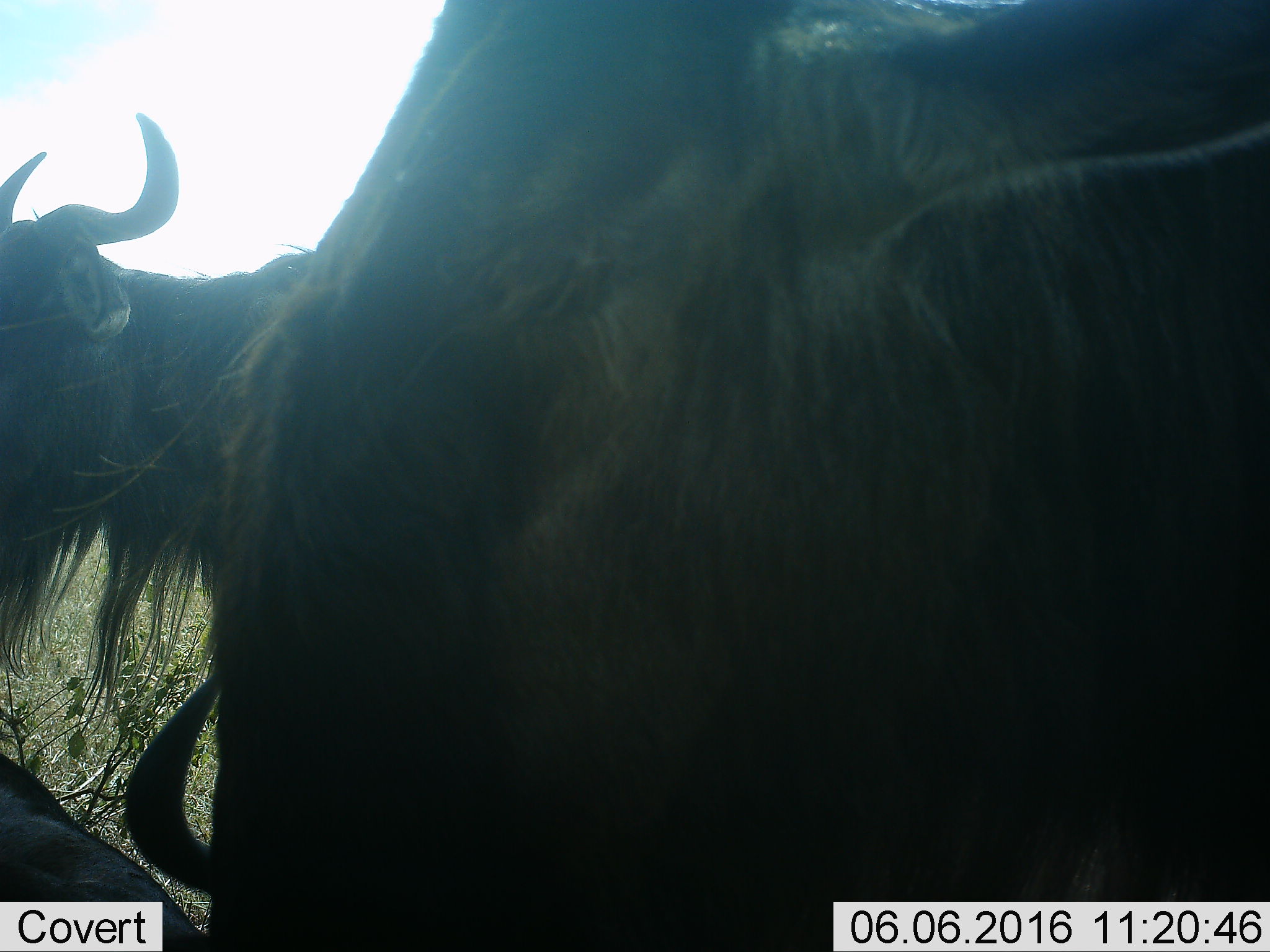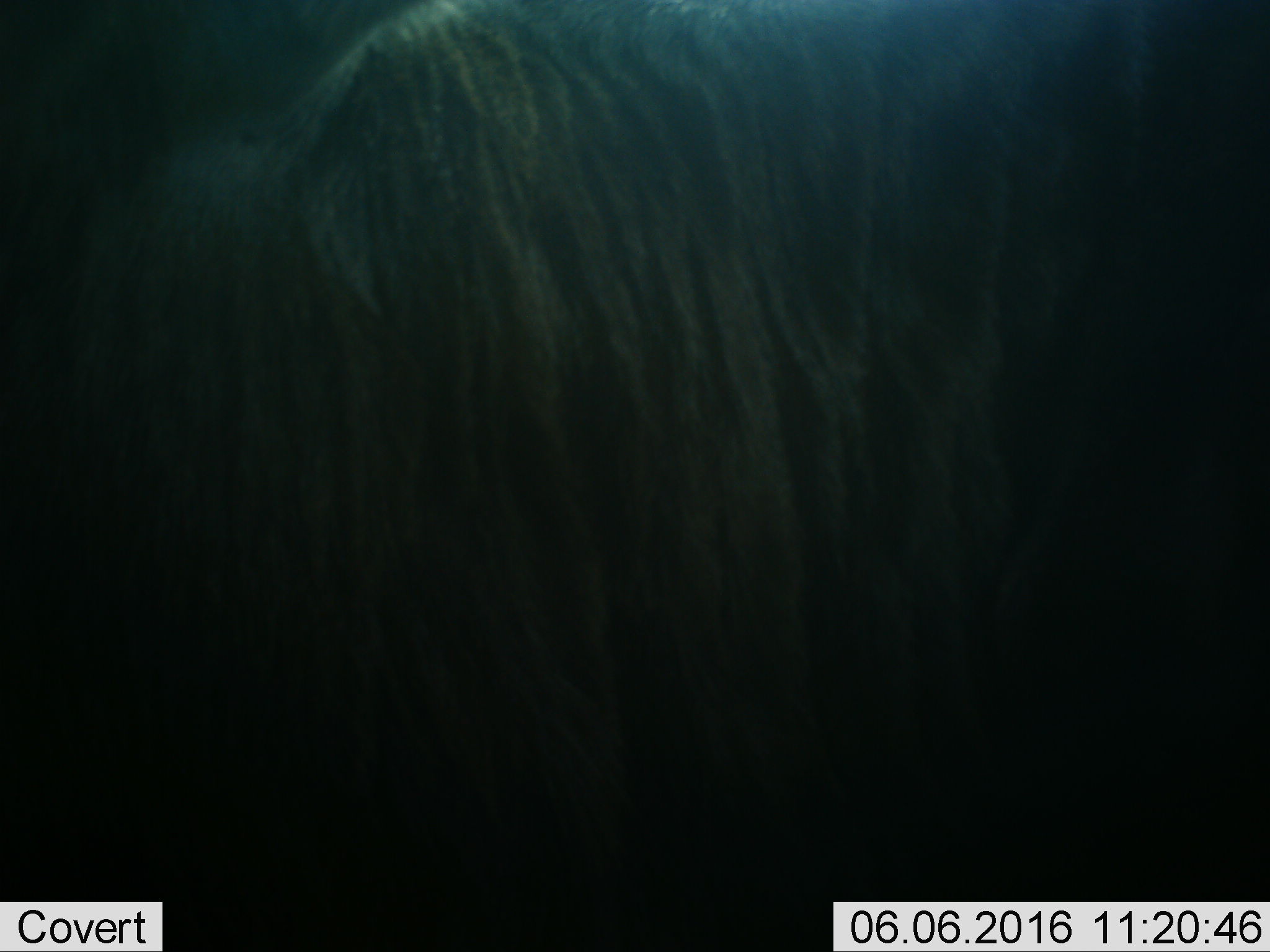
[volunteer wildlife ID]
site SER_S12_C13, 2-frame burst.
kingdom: Animalia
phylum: Chordata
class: Mammalia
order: Artiodactyla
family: Bovidae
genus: Connochaetes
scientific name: Connochaetes taurinus taurinus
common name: blue wildebeest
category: wildebeestblue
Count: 3.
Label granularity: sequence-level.